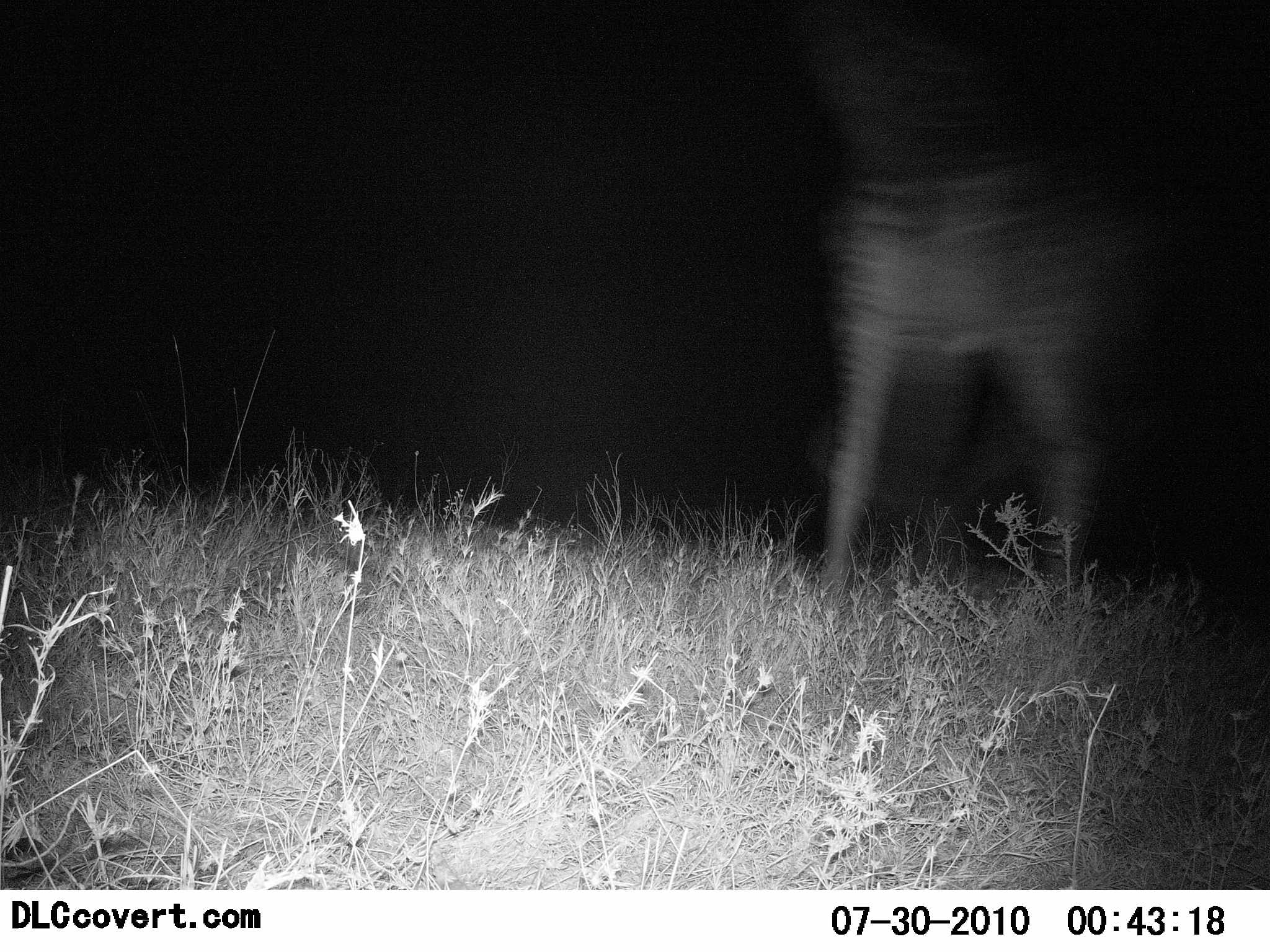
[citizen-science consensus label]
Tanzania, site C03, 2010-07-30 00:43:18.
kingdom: Animalia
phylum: Chordata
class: Mammalia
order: Artiodactyla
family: Giraffidae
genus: Giraffa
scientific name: Giraffa camelopardalis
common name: giraffe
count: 1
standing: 25%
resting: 0%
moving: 75%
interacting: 0%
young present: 0%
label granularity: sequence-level